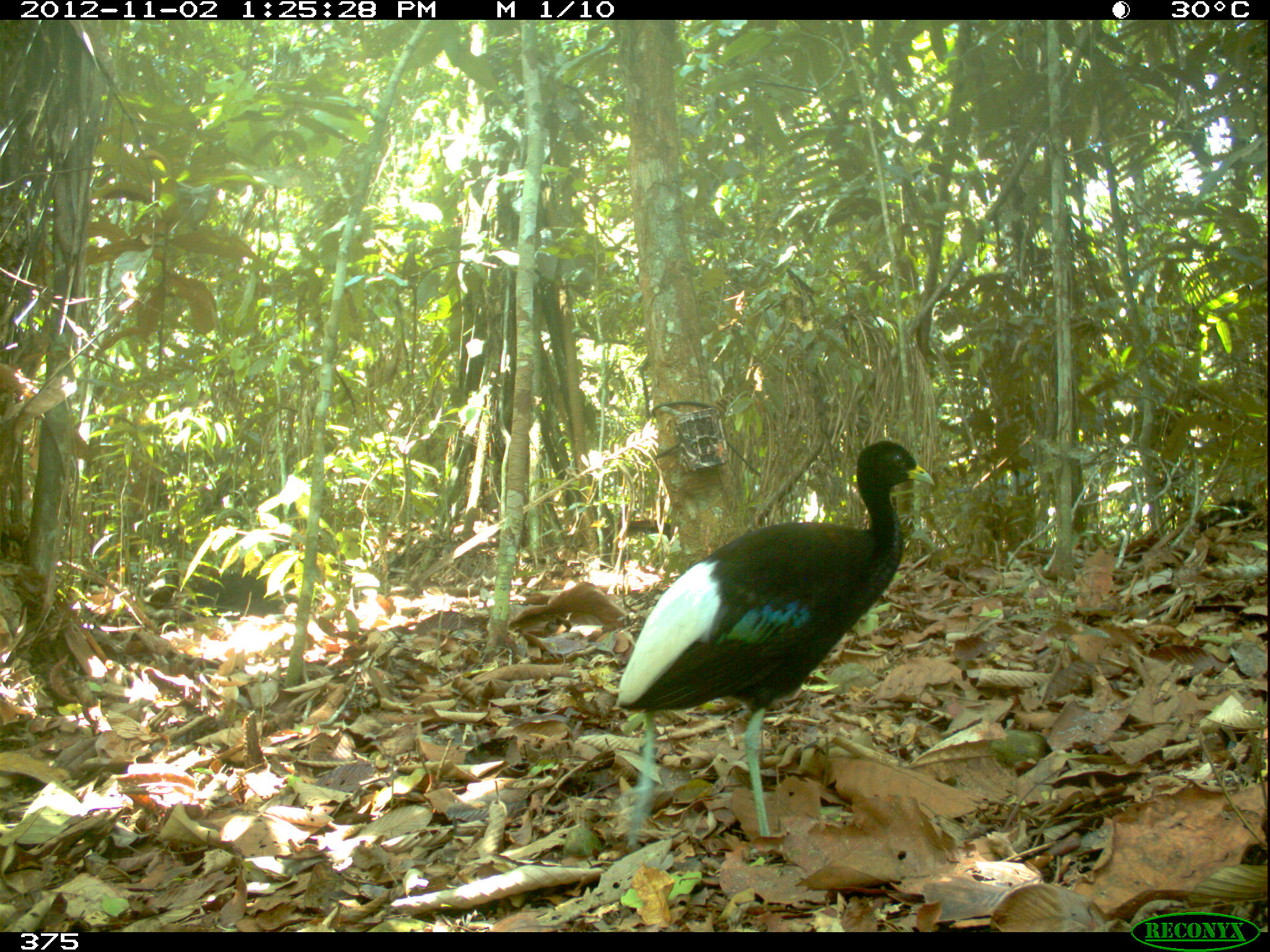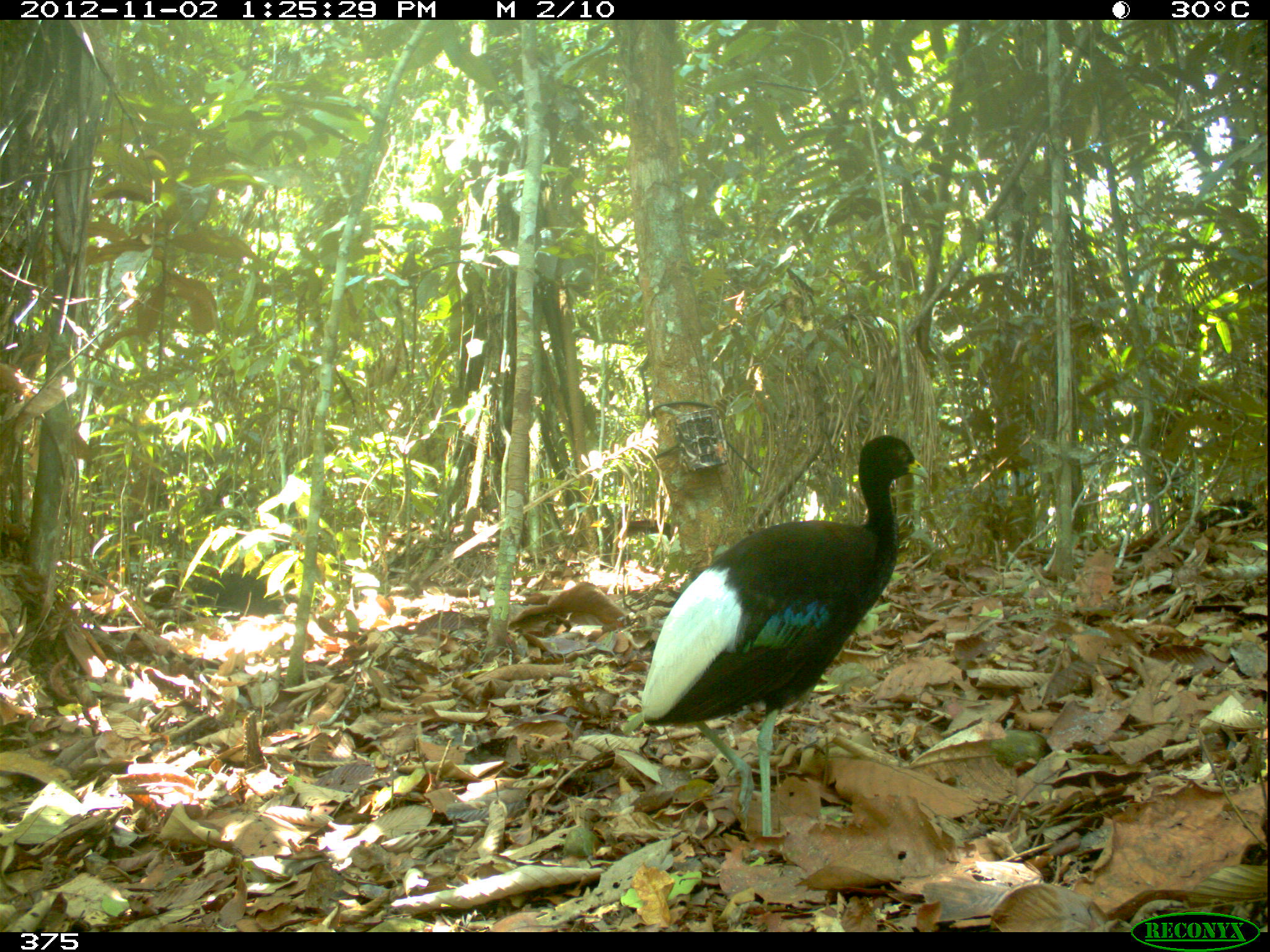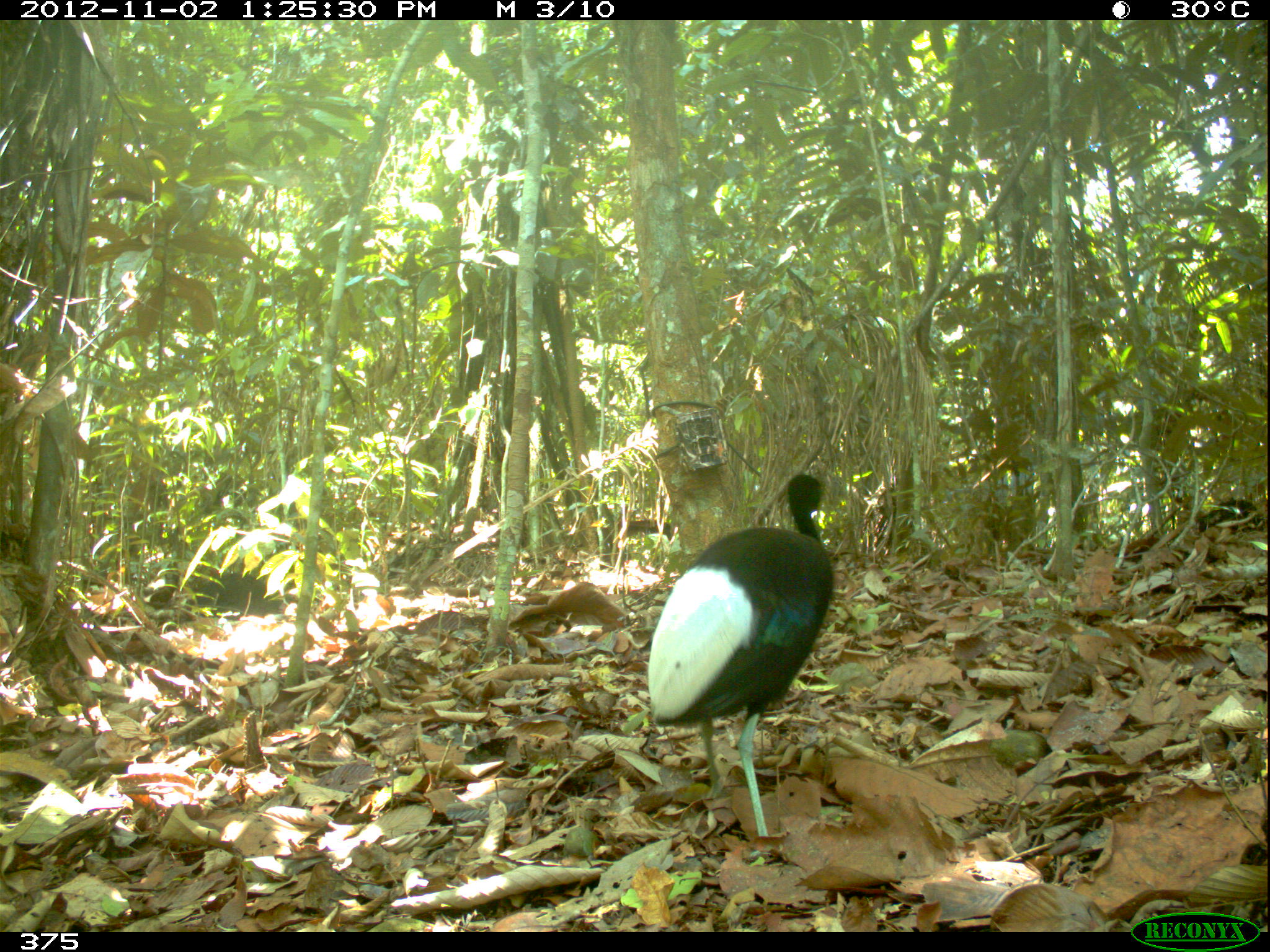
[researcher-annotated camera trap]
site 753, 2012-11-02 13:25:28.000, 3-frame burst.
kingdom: Animalia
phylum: Chordata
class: Aves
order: Gruiformes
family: Psophiidae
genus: Psophia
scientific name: Psophia leucoptera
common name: pale-winged trumpeter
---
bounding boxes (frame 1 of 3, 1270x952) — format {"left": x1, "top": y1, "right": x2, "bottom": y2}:
psophia leucoptera: {"left": 616, "top": 438, "right": 937, "bottom": 837}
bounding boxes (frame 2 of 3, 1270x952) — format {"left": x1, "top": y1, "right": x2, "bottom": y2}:
psophia leucoptera: {"left": 636, "top": 434, "right": 929, "bottom": 840}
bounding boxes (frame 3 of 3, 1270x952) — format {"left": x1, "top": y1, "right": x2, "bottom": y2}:
psophia leucoptera: {"left": 647, "top": 470, "right": 835, "bottom": 837}